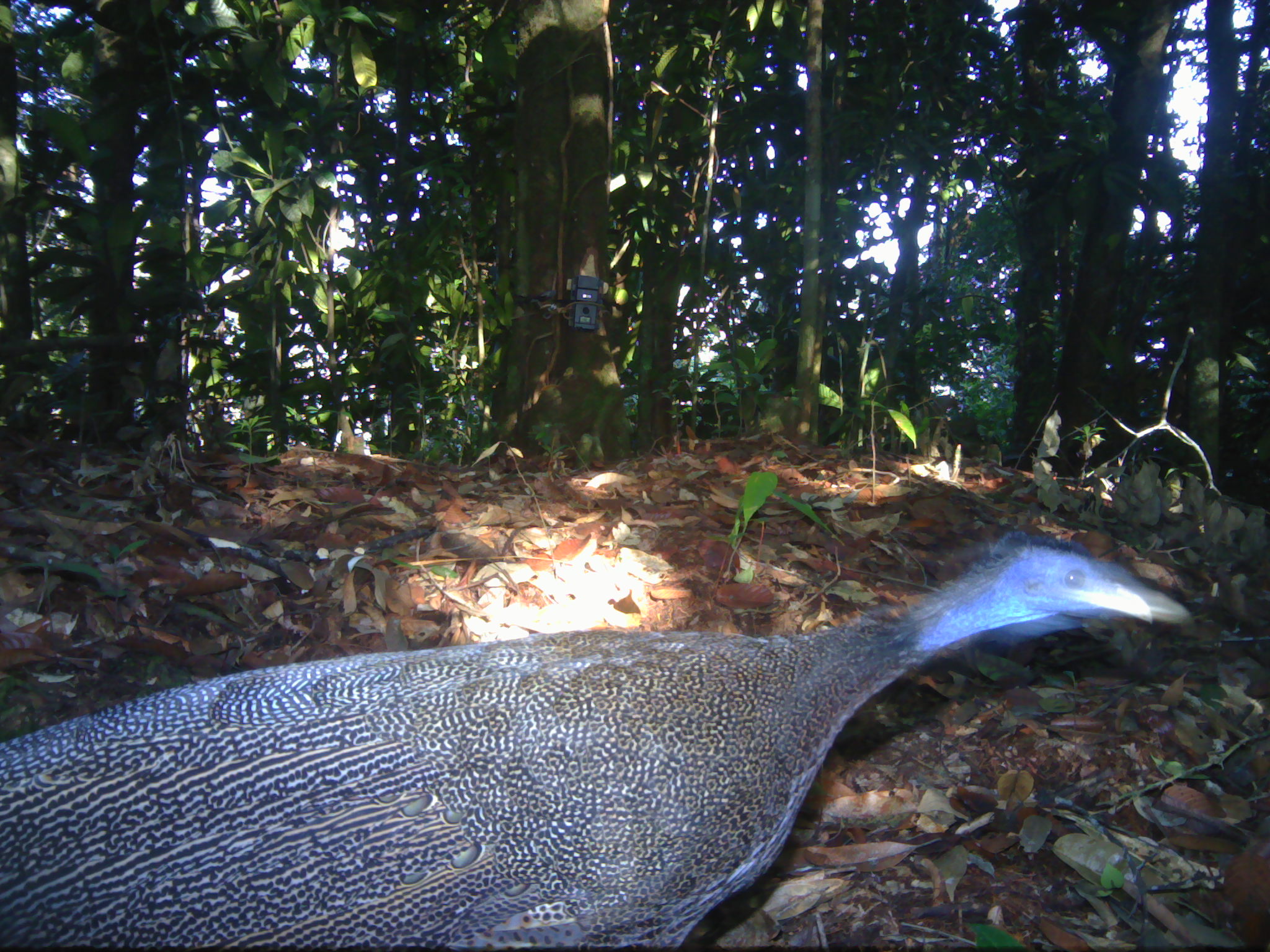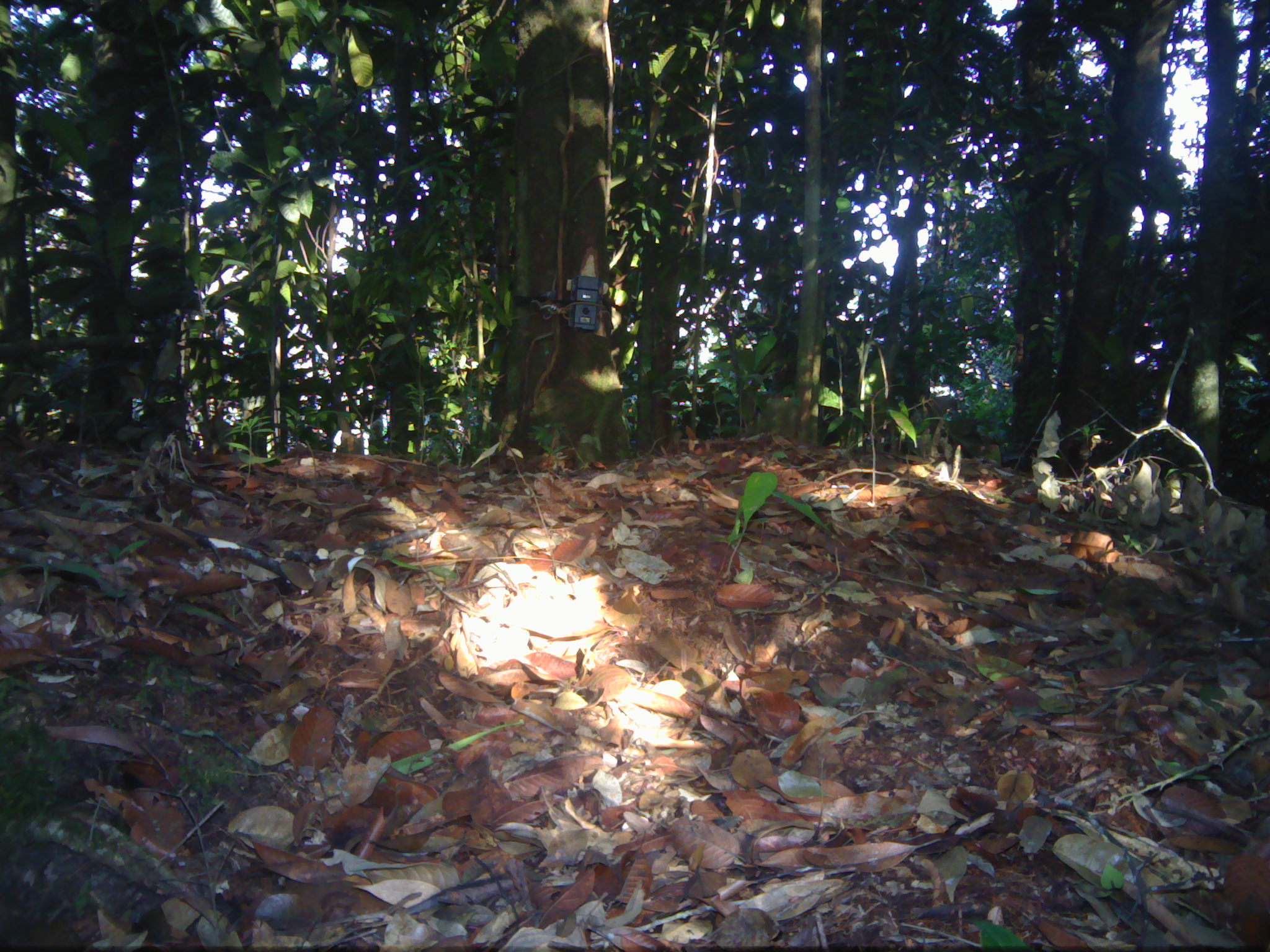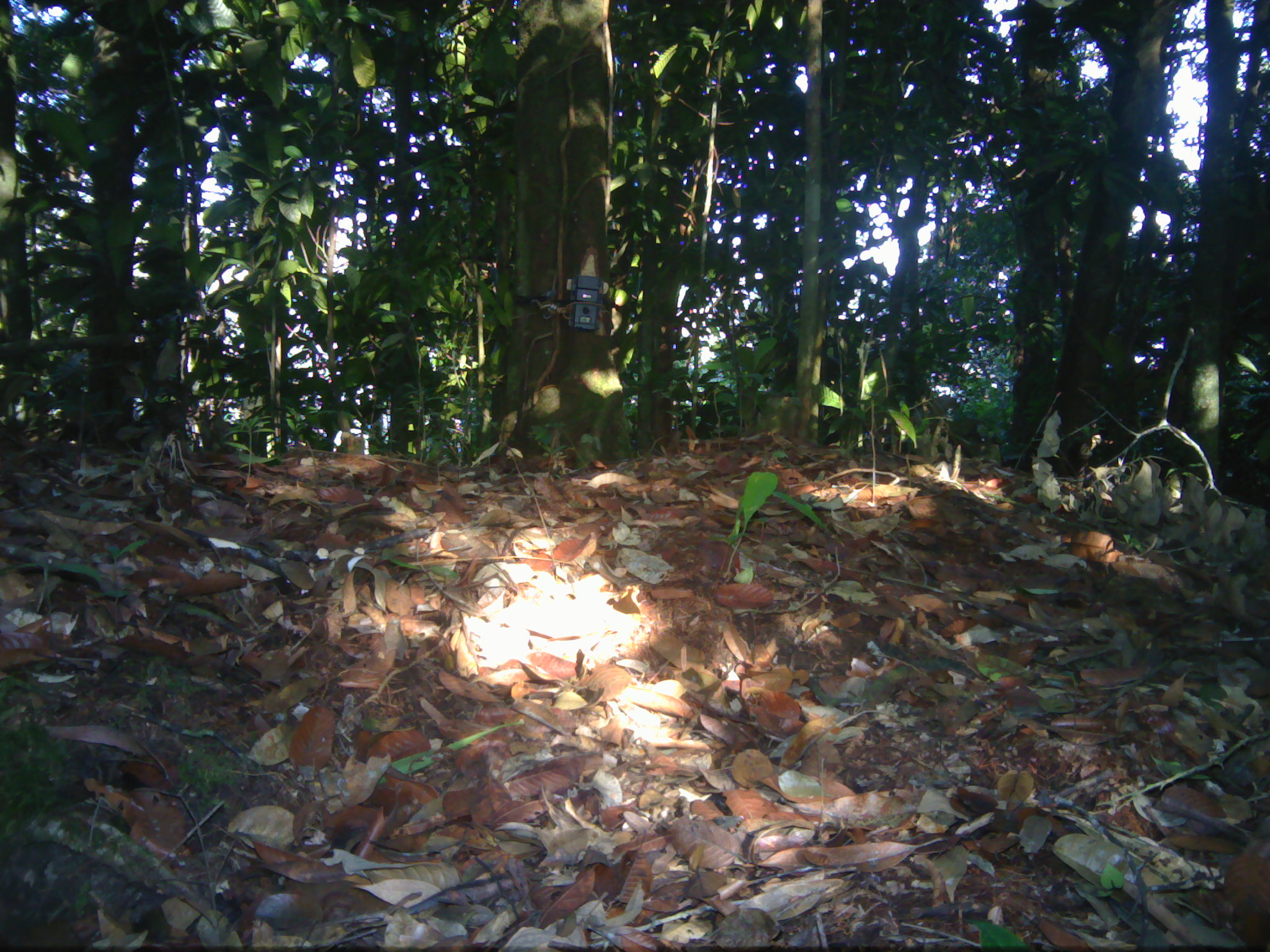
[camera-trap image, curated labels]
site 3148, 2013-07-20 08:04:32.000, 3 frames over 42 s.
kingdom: Animalia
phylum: Chordata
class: Aves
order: Galliformes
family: Phasianidae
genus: Argusianus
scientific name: Argusianus argus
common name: great argus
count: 1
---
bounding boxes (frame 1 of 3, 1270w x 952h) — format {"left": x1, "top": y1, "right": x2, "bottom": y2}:
argusianus argus: {"left": 2, "top": 526, "right": 1194, "bottom": 949}